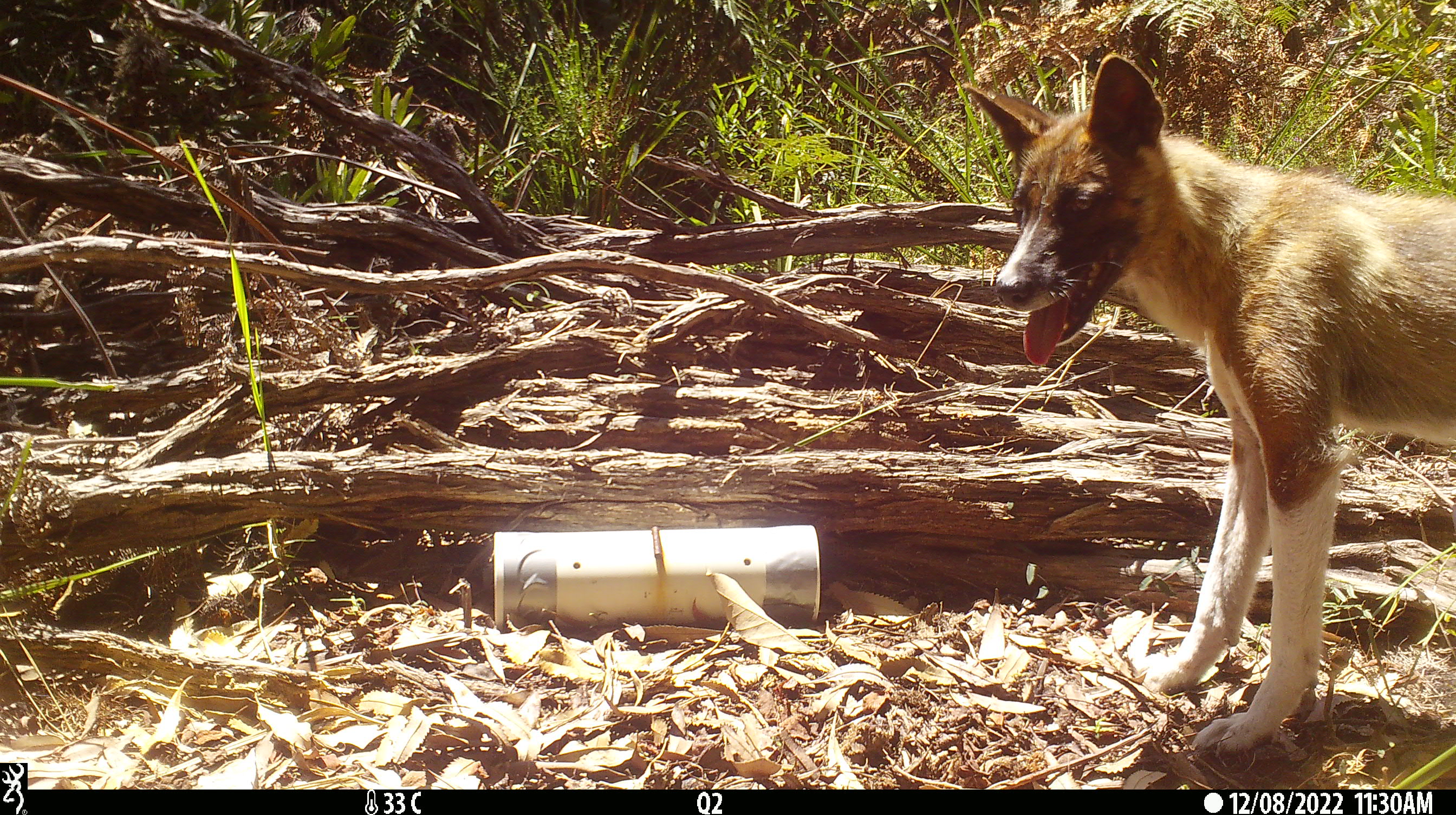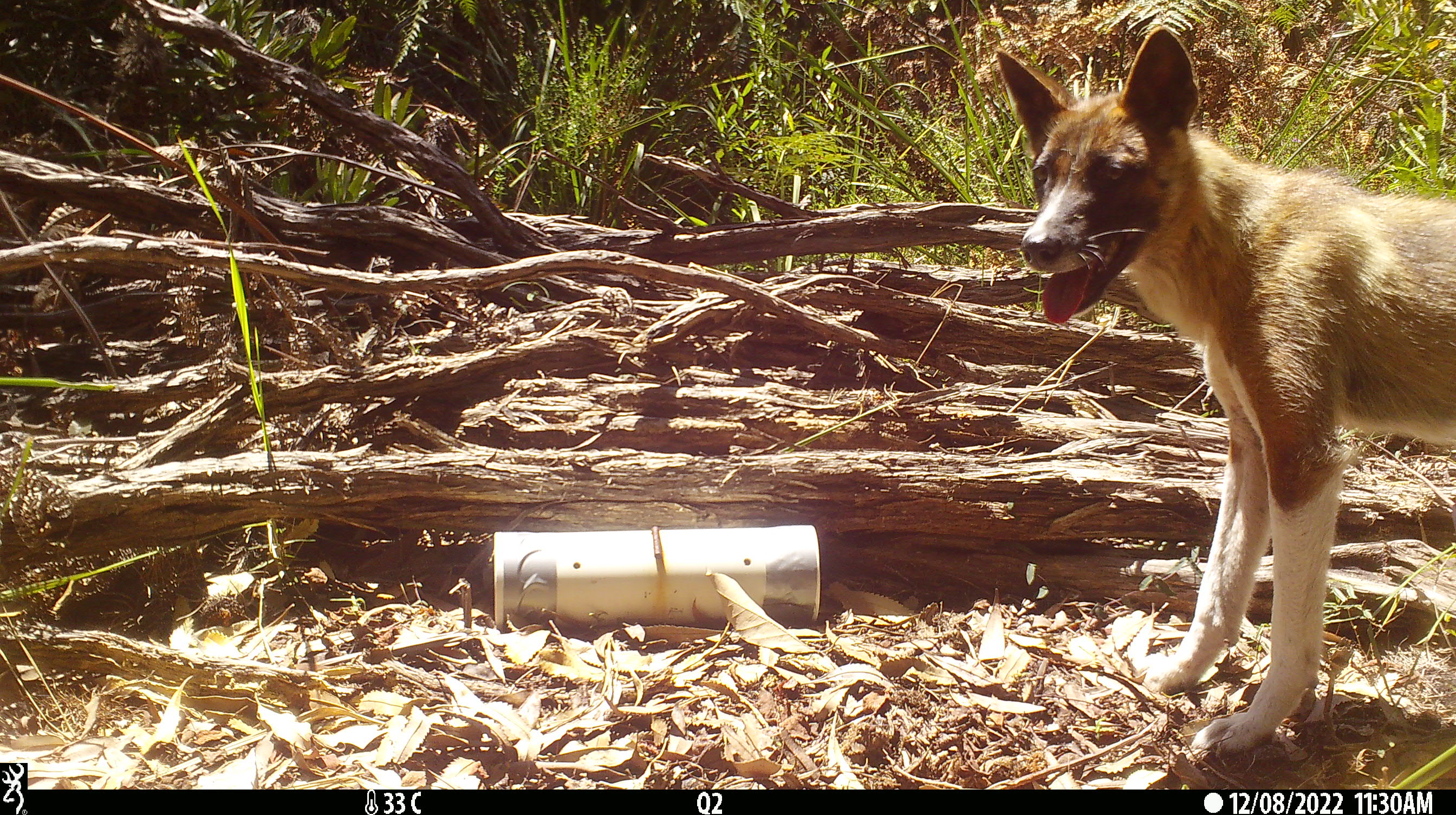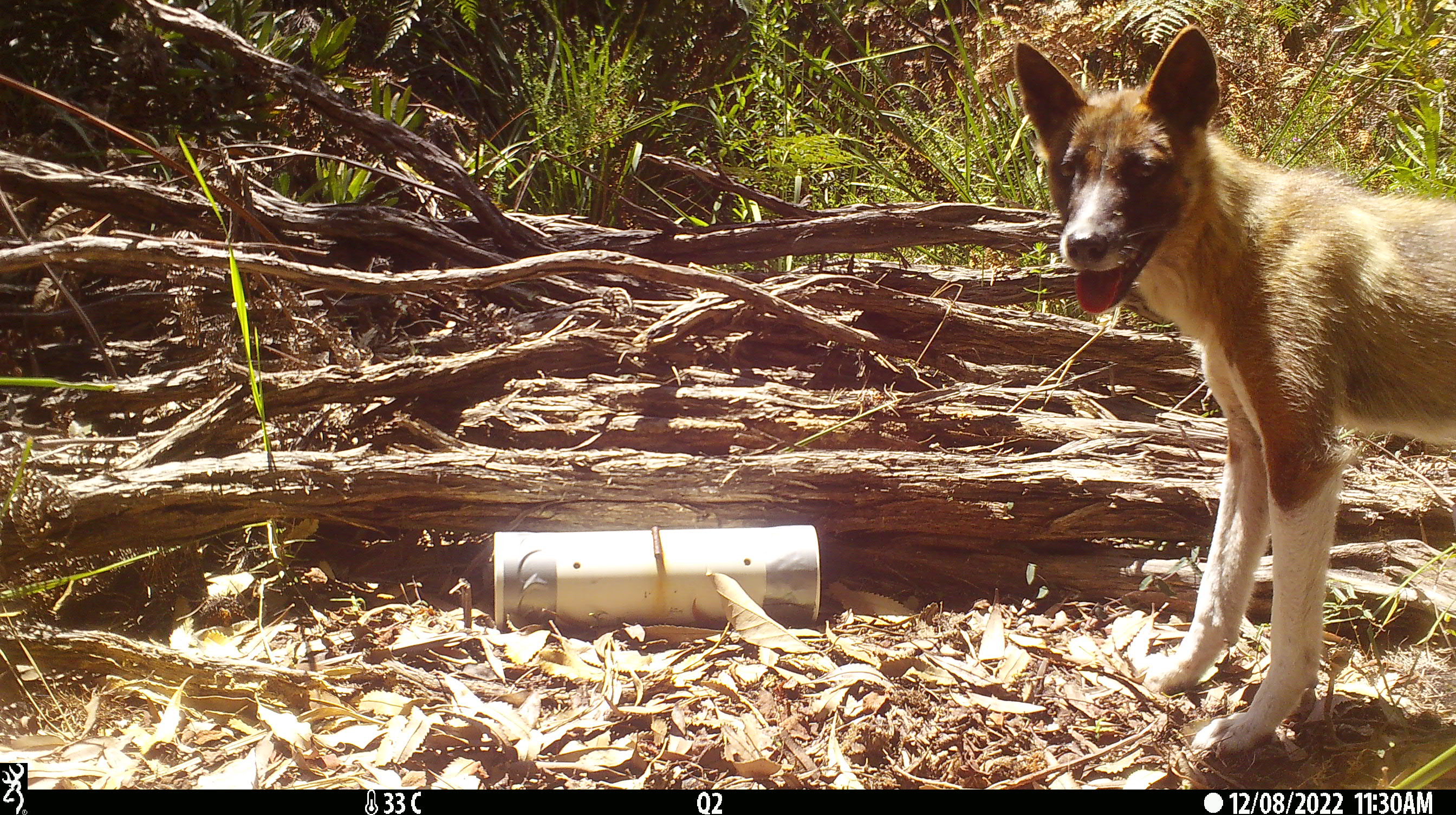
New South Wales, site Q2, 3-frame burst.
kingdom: Animalia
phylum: Chordata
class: Mammalia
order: Carnivora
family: Canidae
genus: Canis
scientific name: Canis familiaris dingo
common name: dingo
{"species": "dingo (Canis familiaris dingo)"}